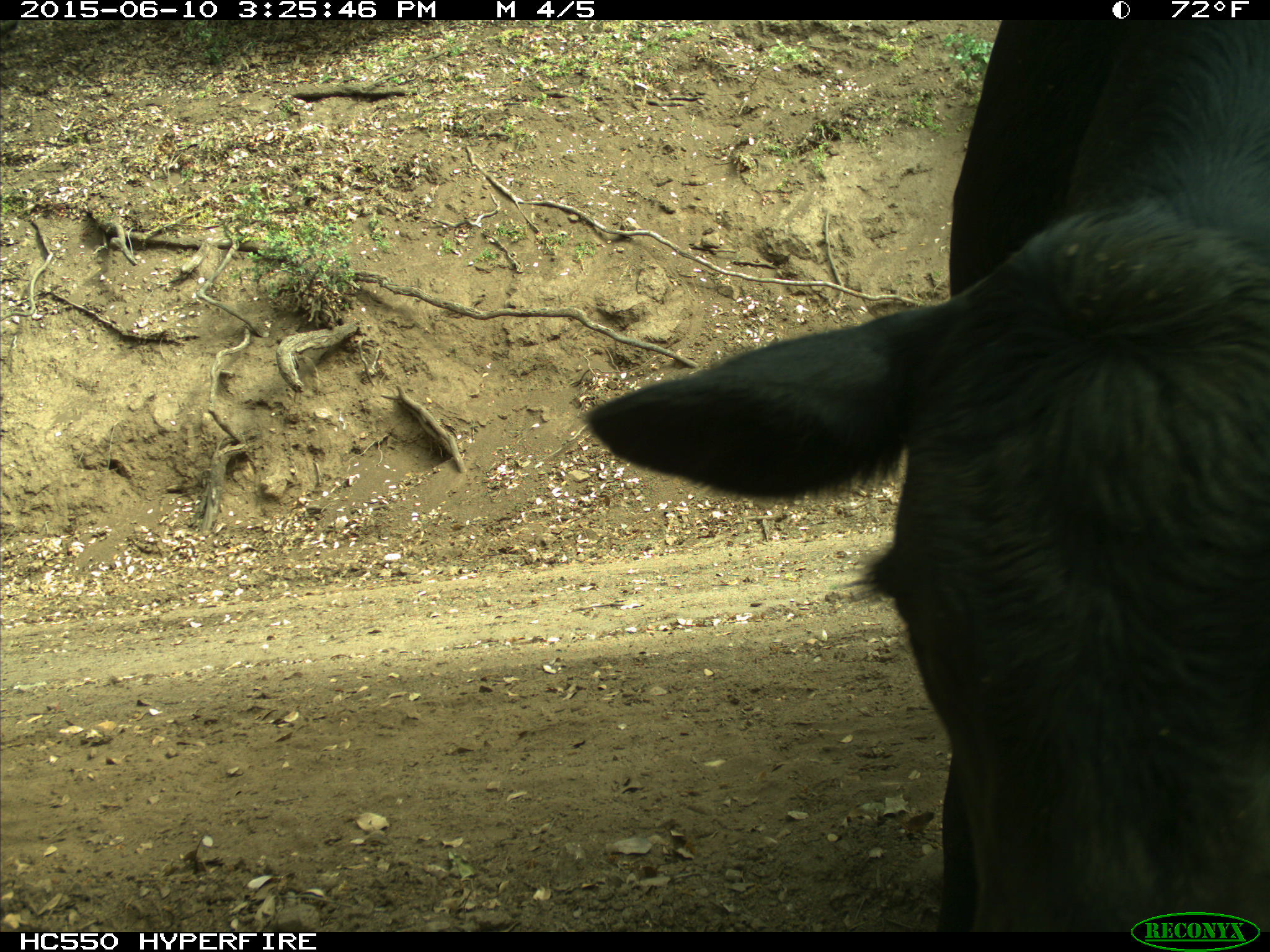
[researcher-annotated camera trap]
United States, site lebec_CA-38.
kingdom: Animalia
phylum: Chordata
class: Mammalia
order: Artiodactyla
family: Bovidae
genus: Bos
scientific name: Bos taurus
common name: domestic cow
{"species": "Bos taurus (domestic cow)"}